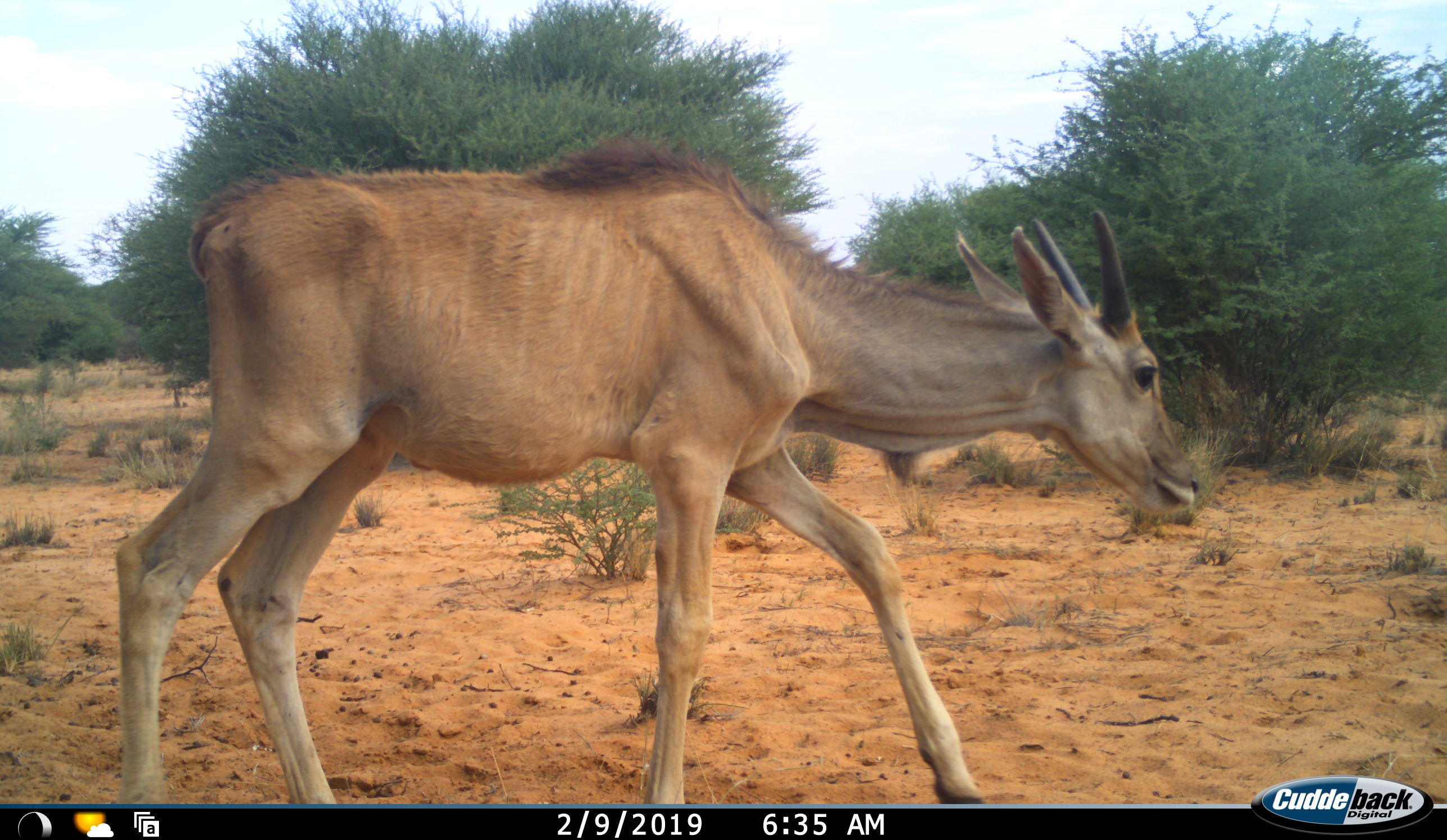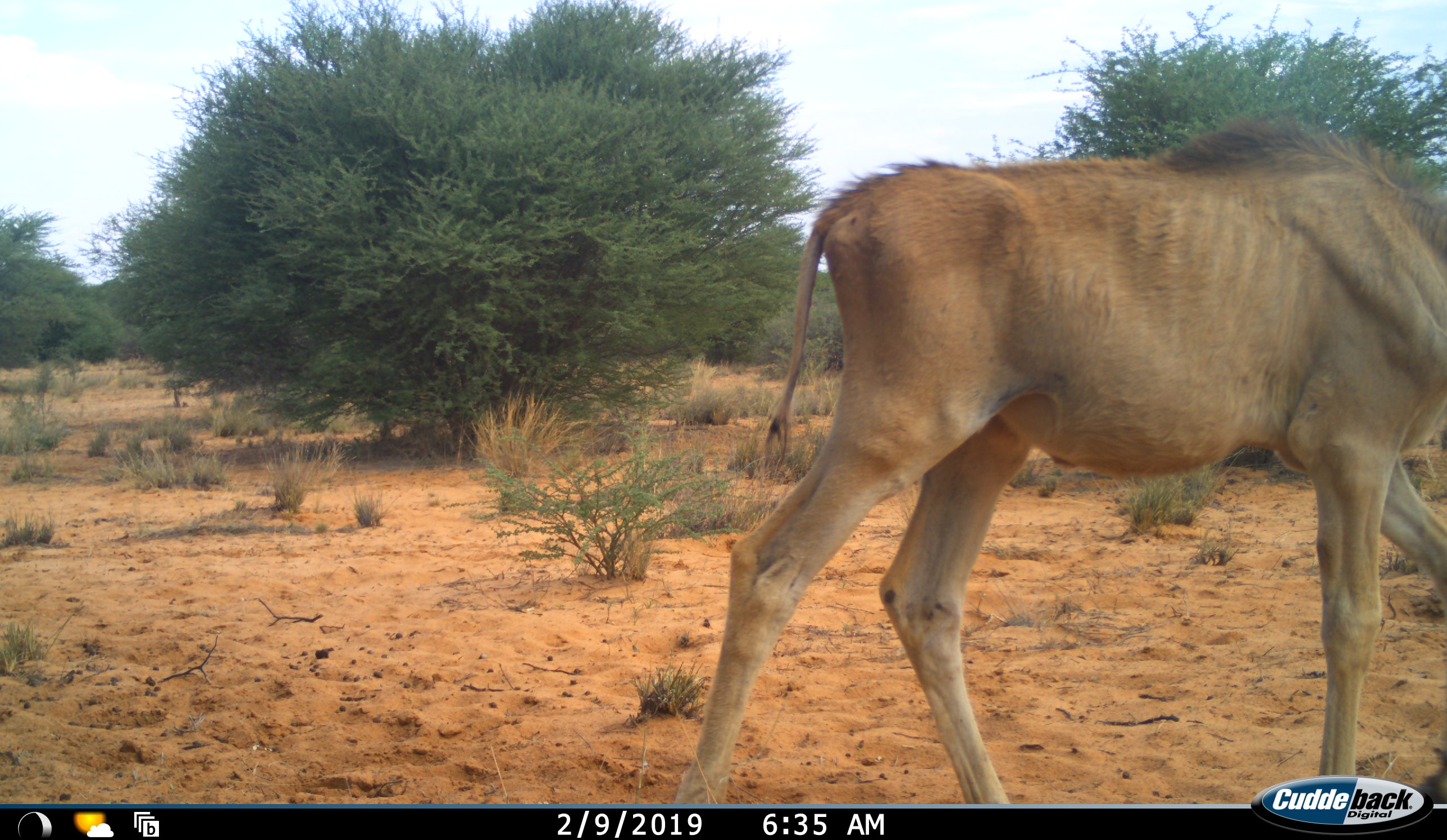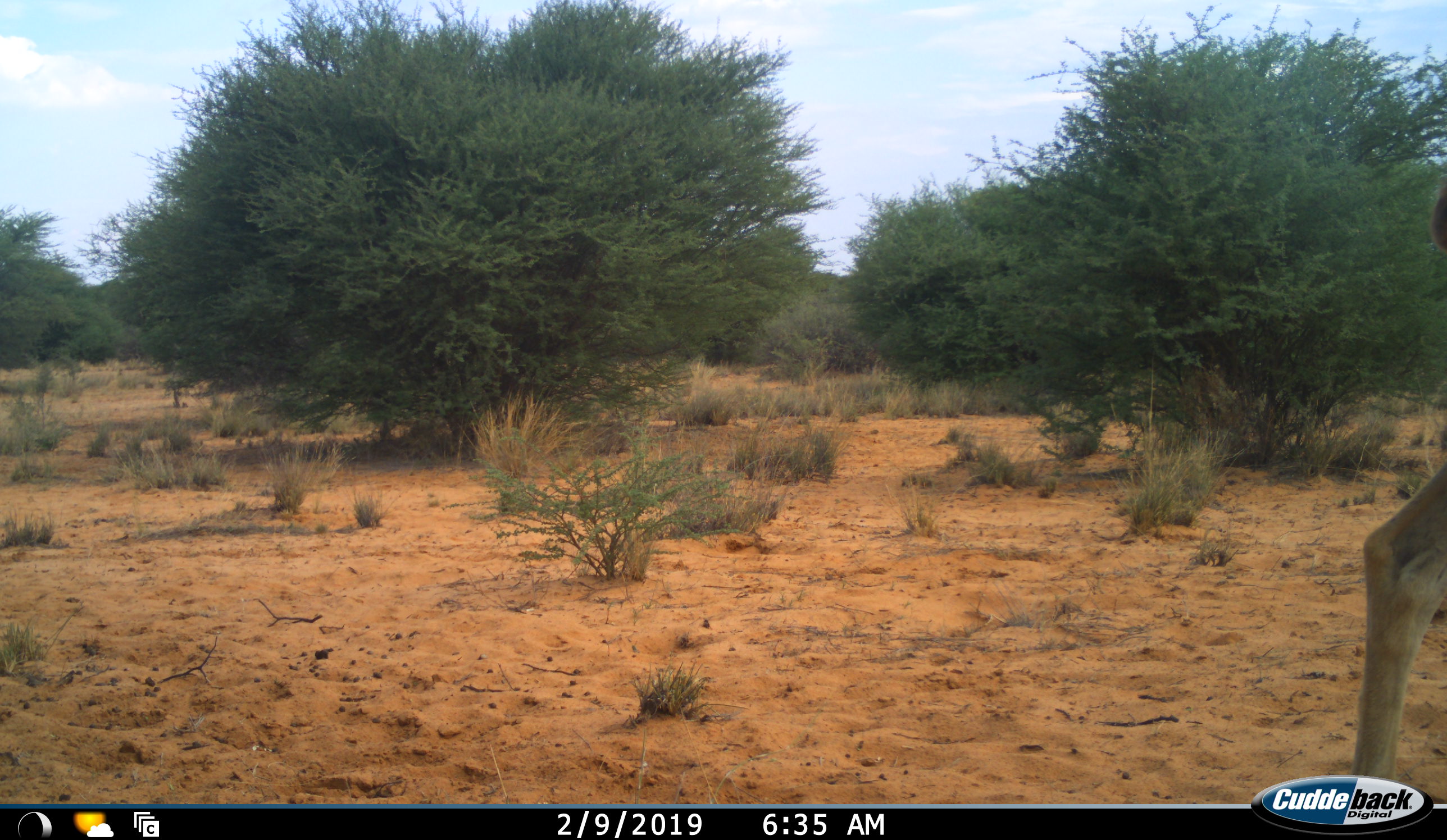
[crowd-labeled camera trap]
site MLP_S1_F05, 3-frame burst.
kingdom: Animalia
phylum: Chordata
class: Mammalia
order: Artiodactyla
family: Bovidae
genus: Tragelaphus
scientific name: Tragelaphus oryx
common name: eland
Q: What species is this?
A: Eland (Tragelaphus oryx).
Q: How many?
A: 1.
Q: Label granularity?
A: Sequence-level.